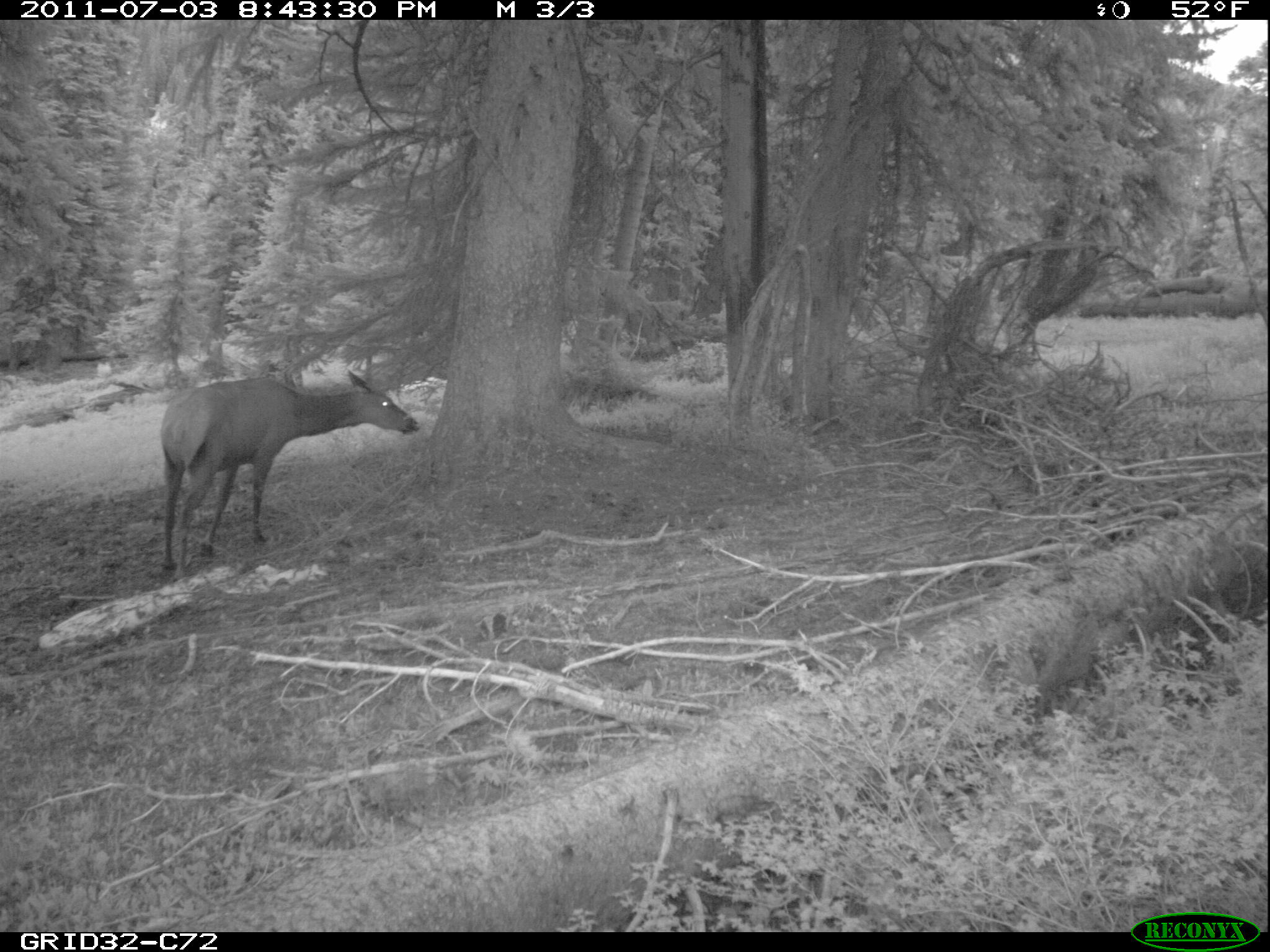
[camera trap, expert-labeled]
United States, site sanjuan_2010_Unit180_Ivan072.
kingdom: Animalia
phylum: Chordata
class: Mammalia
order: Artiodactyla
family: Cervidae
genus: Cervus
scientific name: Cervus elaphus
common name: red deer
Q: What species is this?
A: Cervus elaphus (red deer).